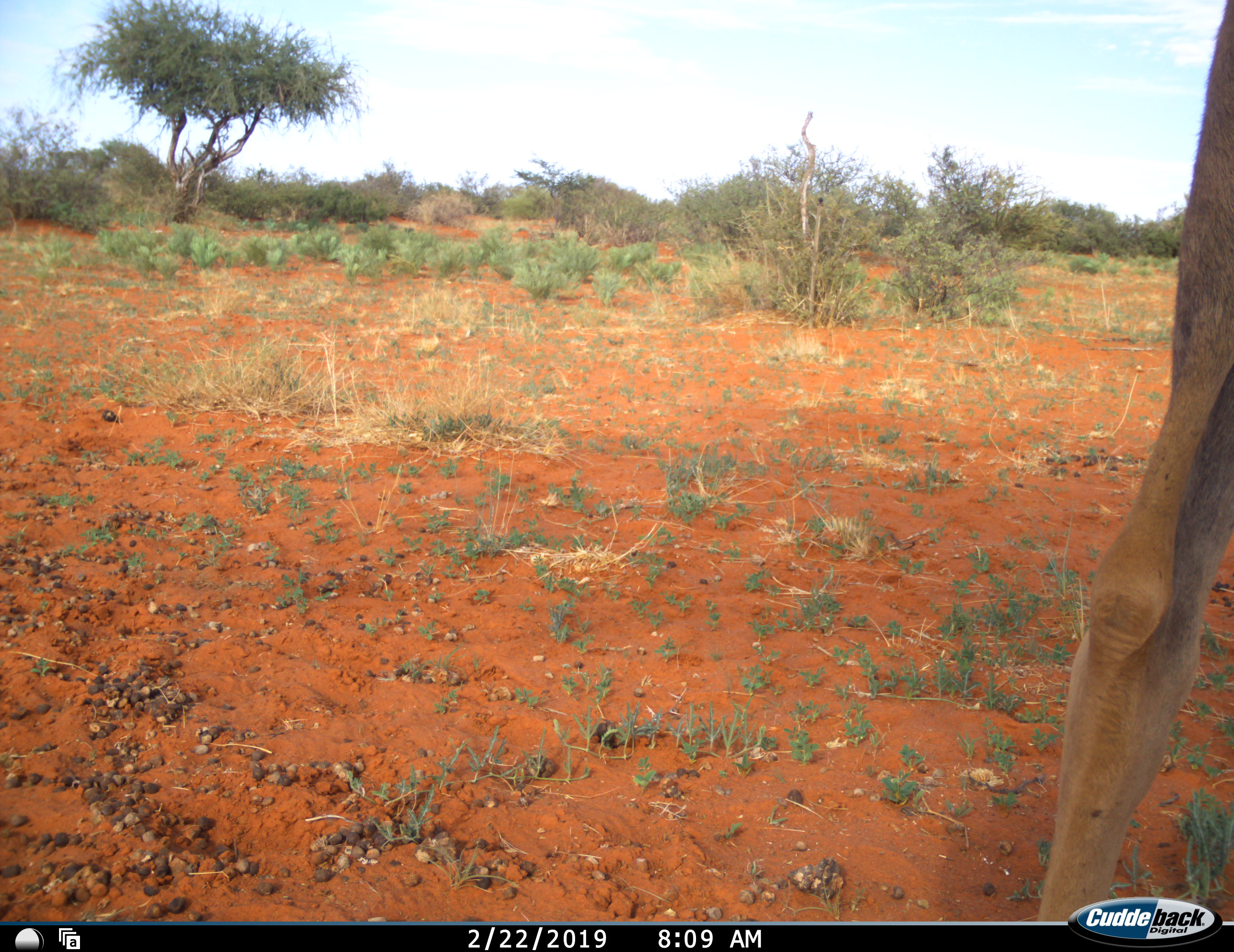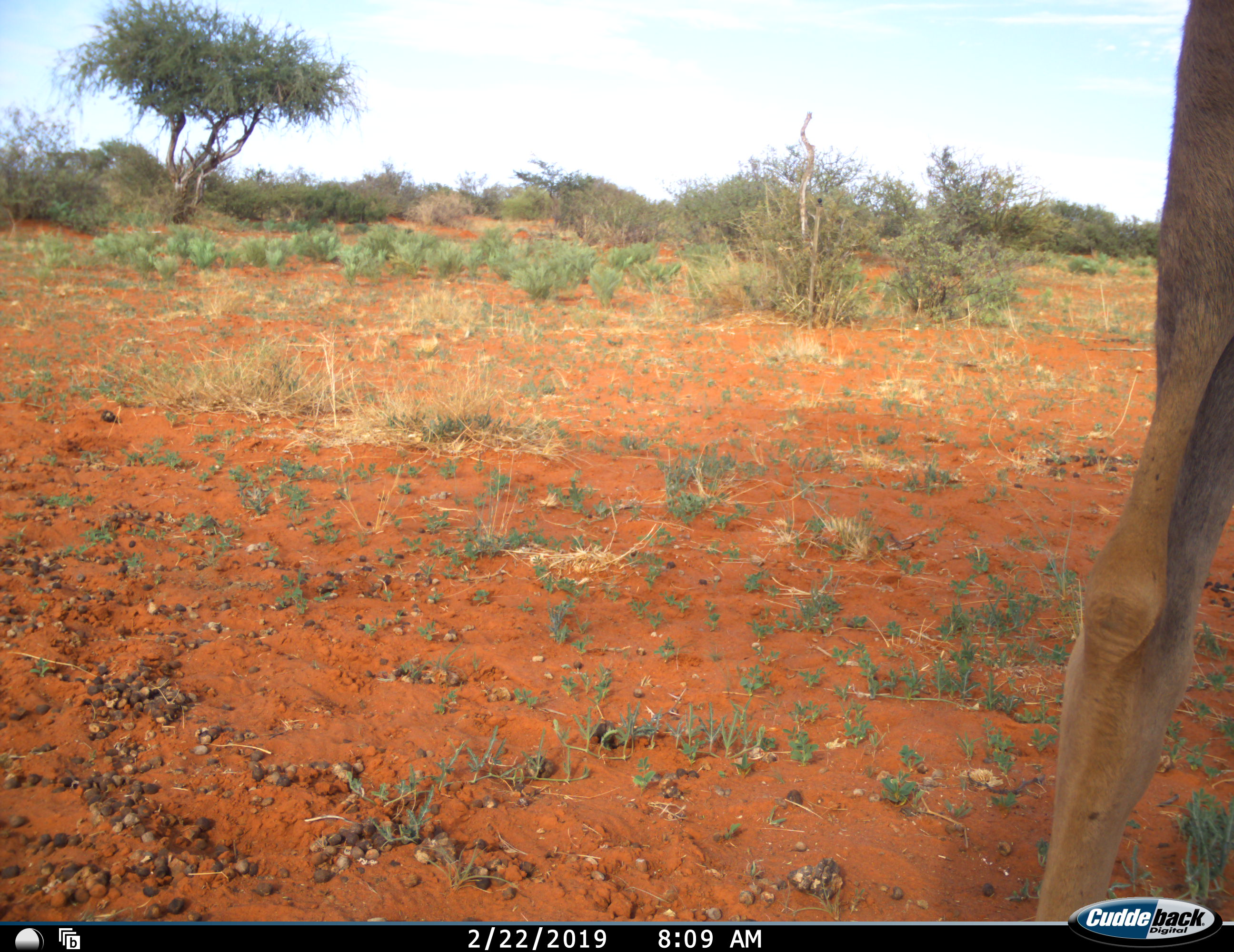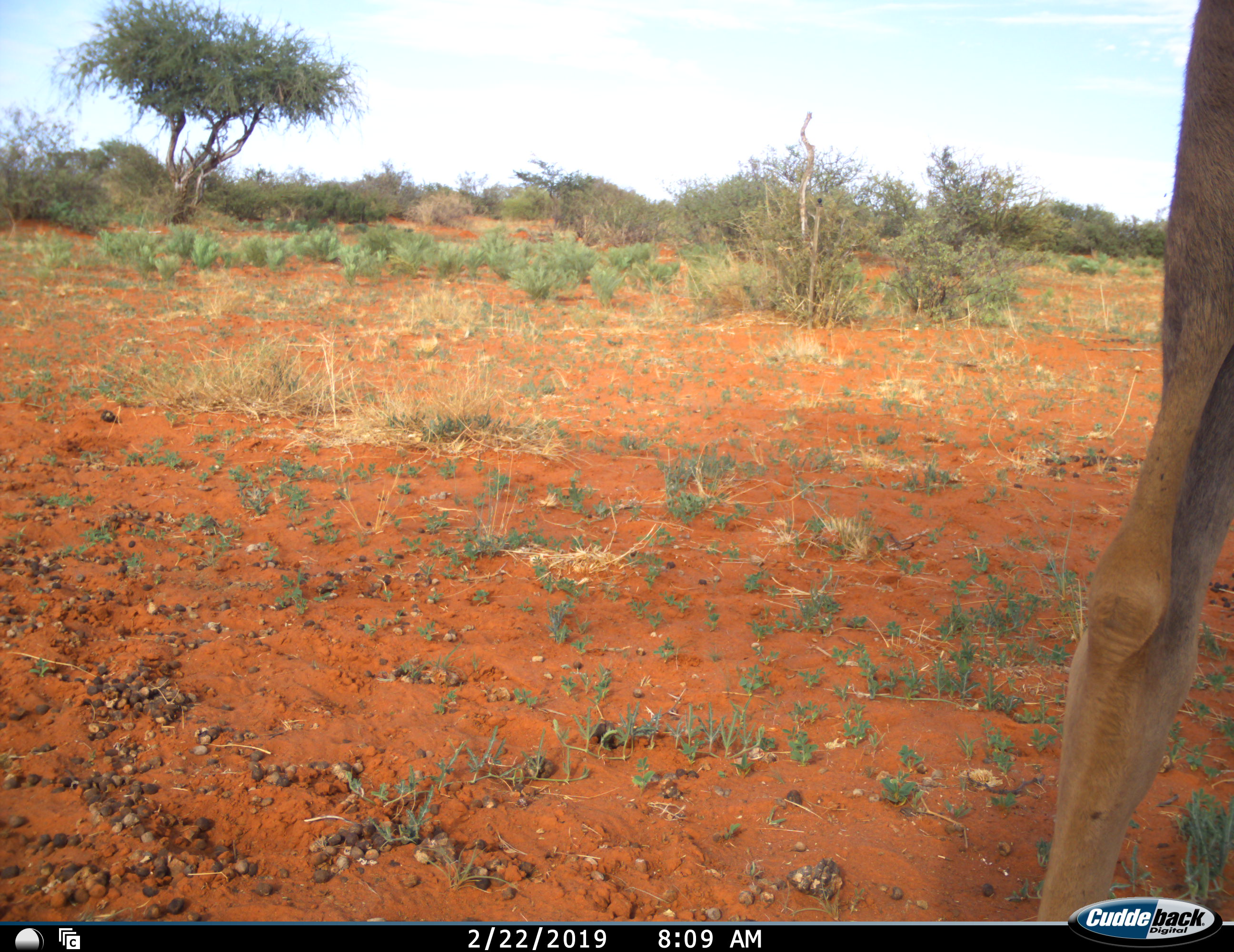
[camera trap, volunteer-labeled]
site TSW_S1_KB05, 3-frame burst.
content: unidentified animal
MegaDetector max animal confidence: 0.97